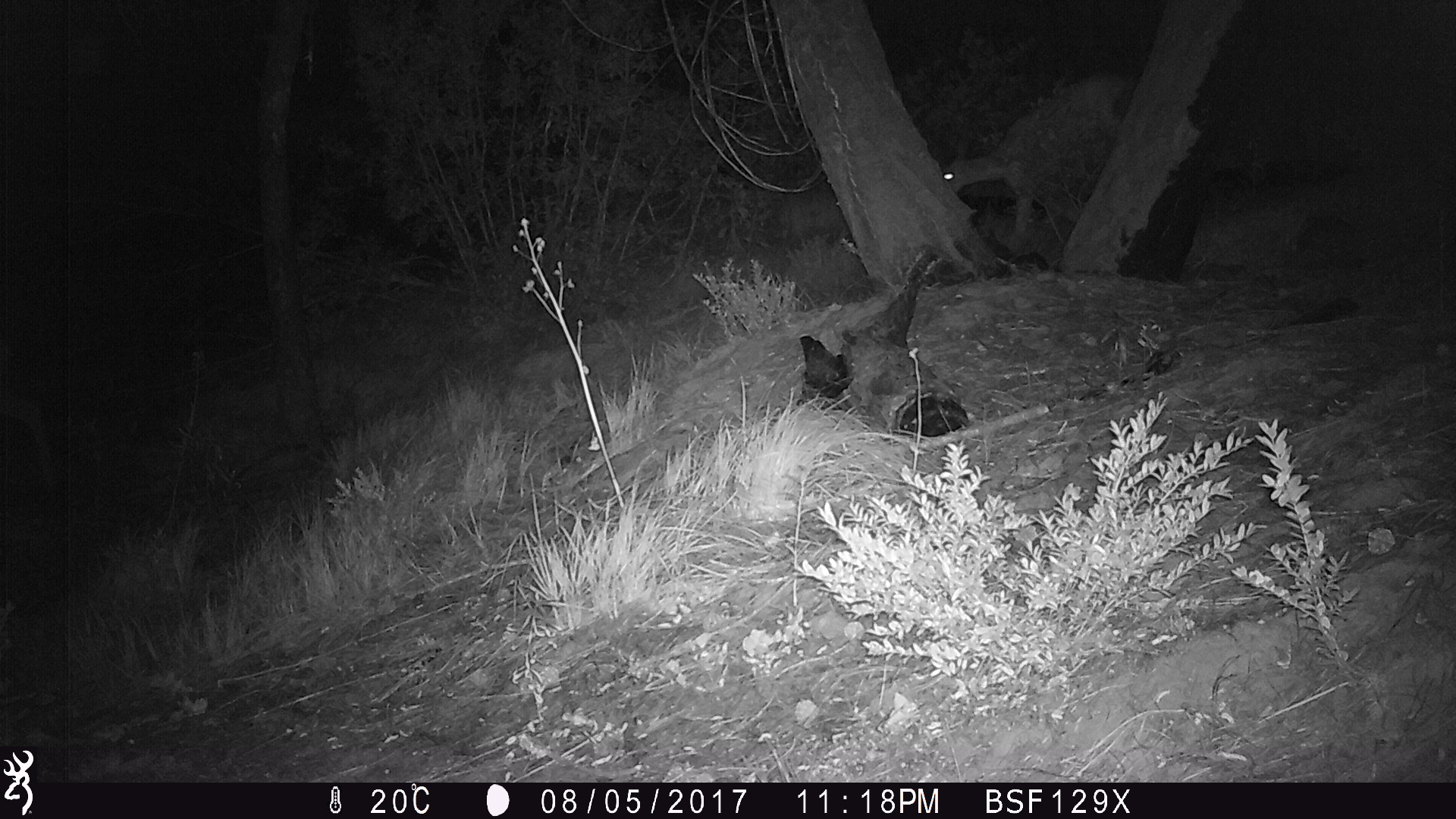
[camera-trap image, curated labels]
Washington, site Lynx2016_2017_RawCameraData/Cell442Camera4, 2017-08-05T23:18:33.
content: unidentified animal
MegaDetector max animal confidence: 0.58